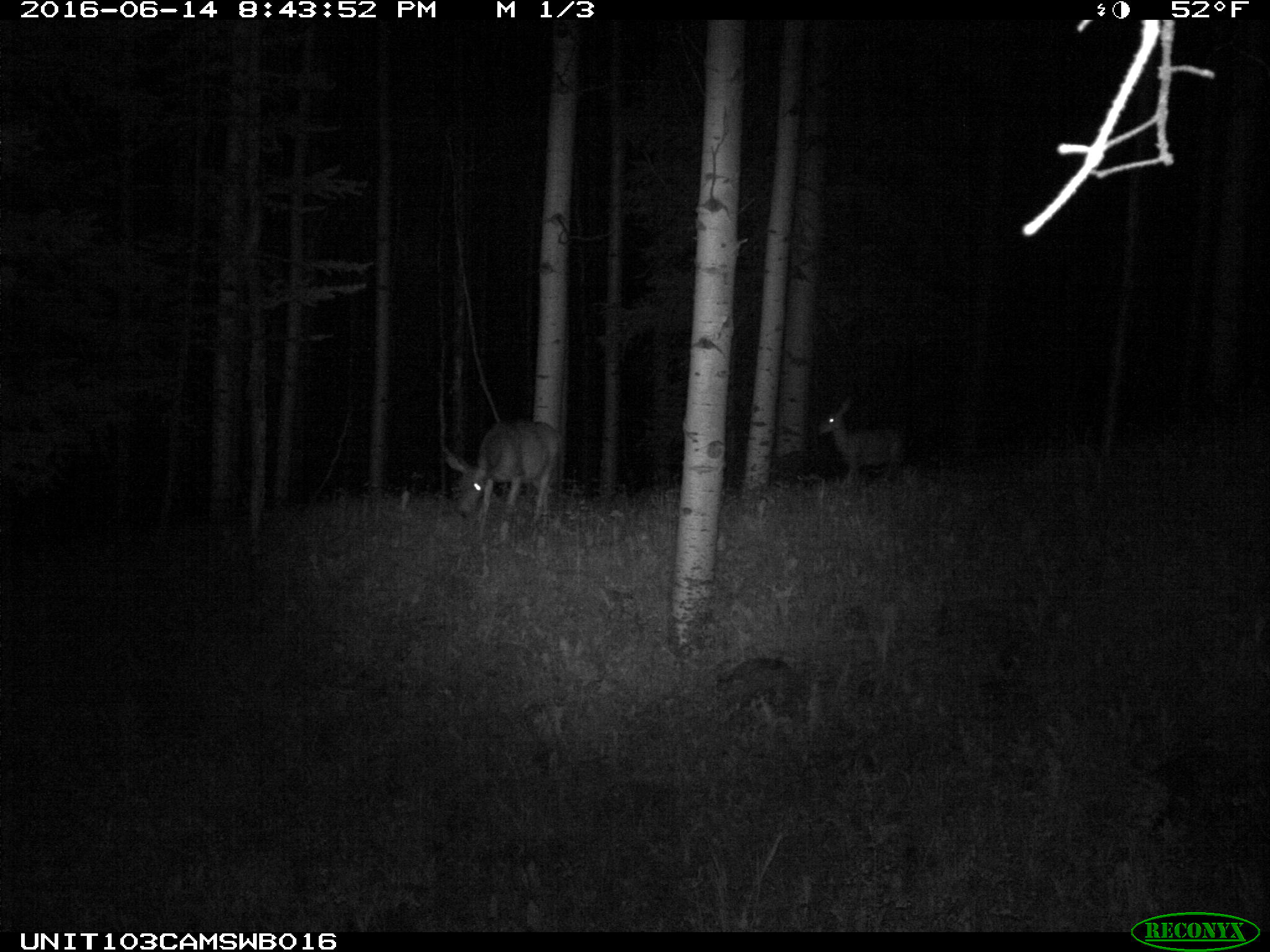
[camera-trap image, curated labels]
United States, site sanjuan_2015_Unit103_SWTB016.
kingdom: Animalia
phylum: Chordata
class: Mammalia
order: Artiodactyla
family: Cervidae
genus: Odocoileus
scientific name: Odocoileus hemionus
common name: mule deer